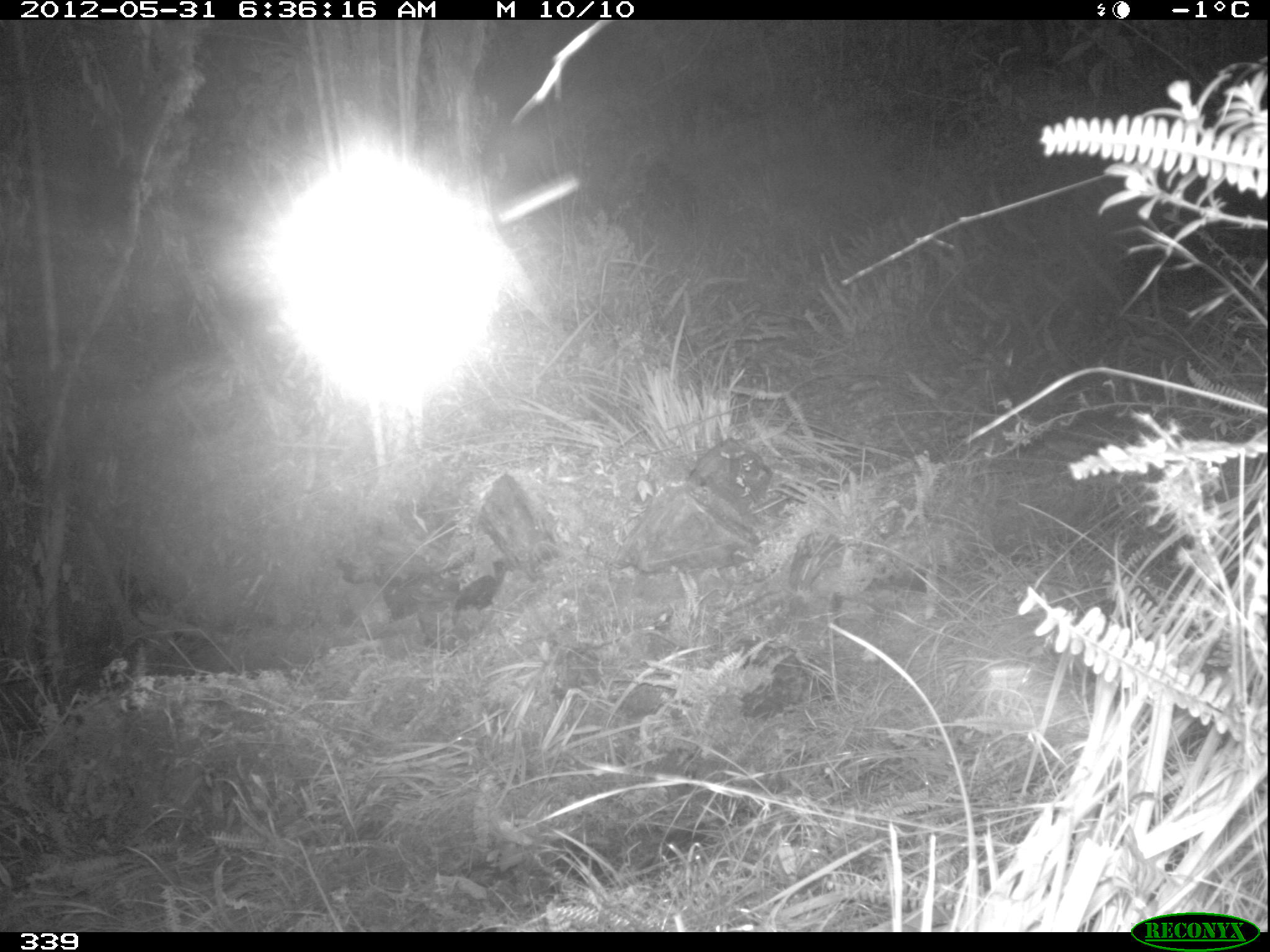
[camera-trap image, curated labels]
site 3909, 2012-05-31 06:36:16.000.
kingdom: Animalia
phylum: Chordata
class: Mammalia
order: Perissodactyla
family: Equidae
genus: Equus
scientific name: Equus caballus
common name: domestic horse